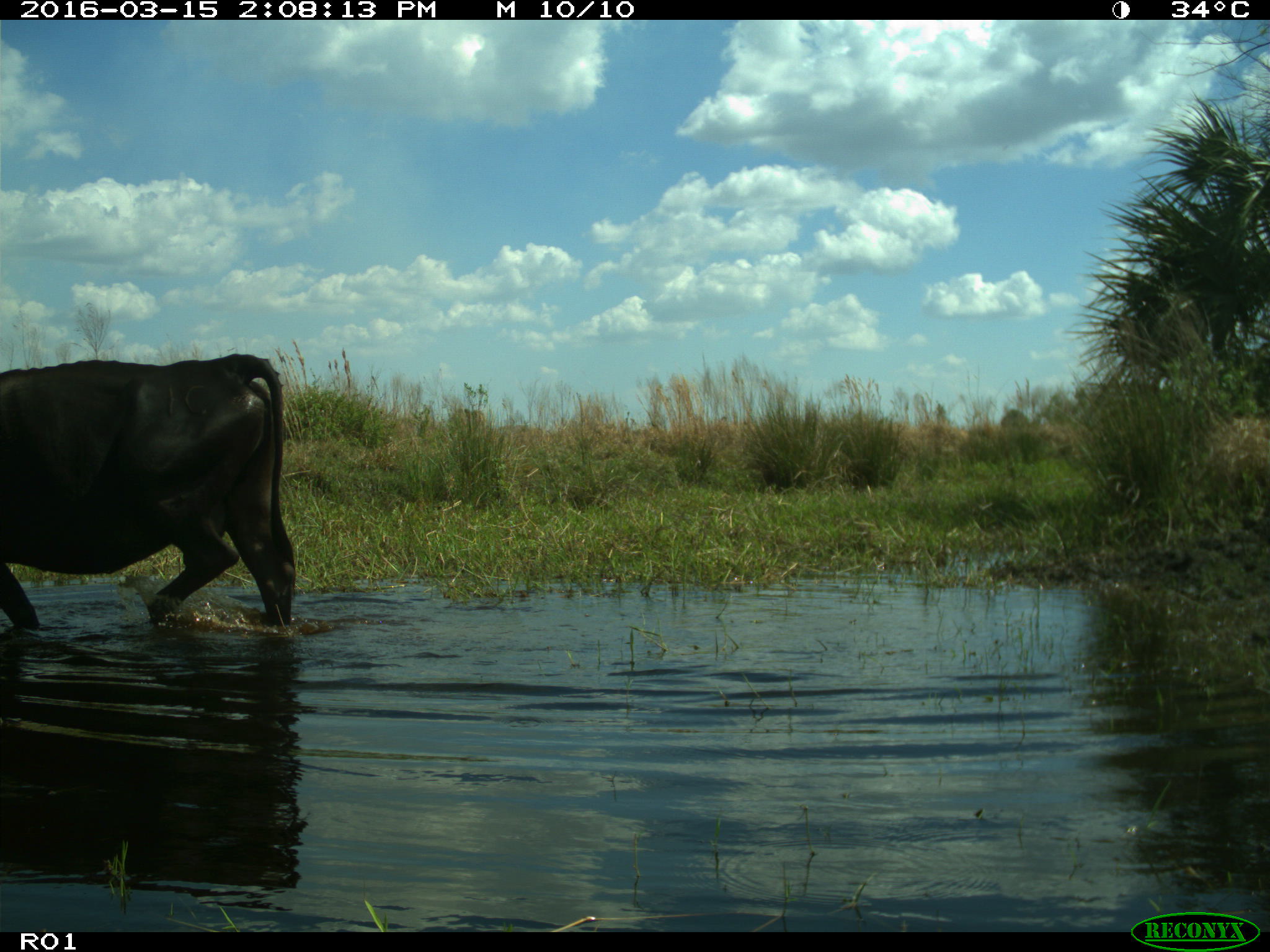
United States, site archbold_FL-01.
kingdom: Animalia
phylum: Chordata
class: Mammalia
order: Artiodactyla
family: Bovidae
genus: Bos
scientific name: Bos taurus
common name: domestic cow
Bos taurus (domestic cow).